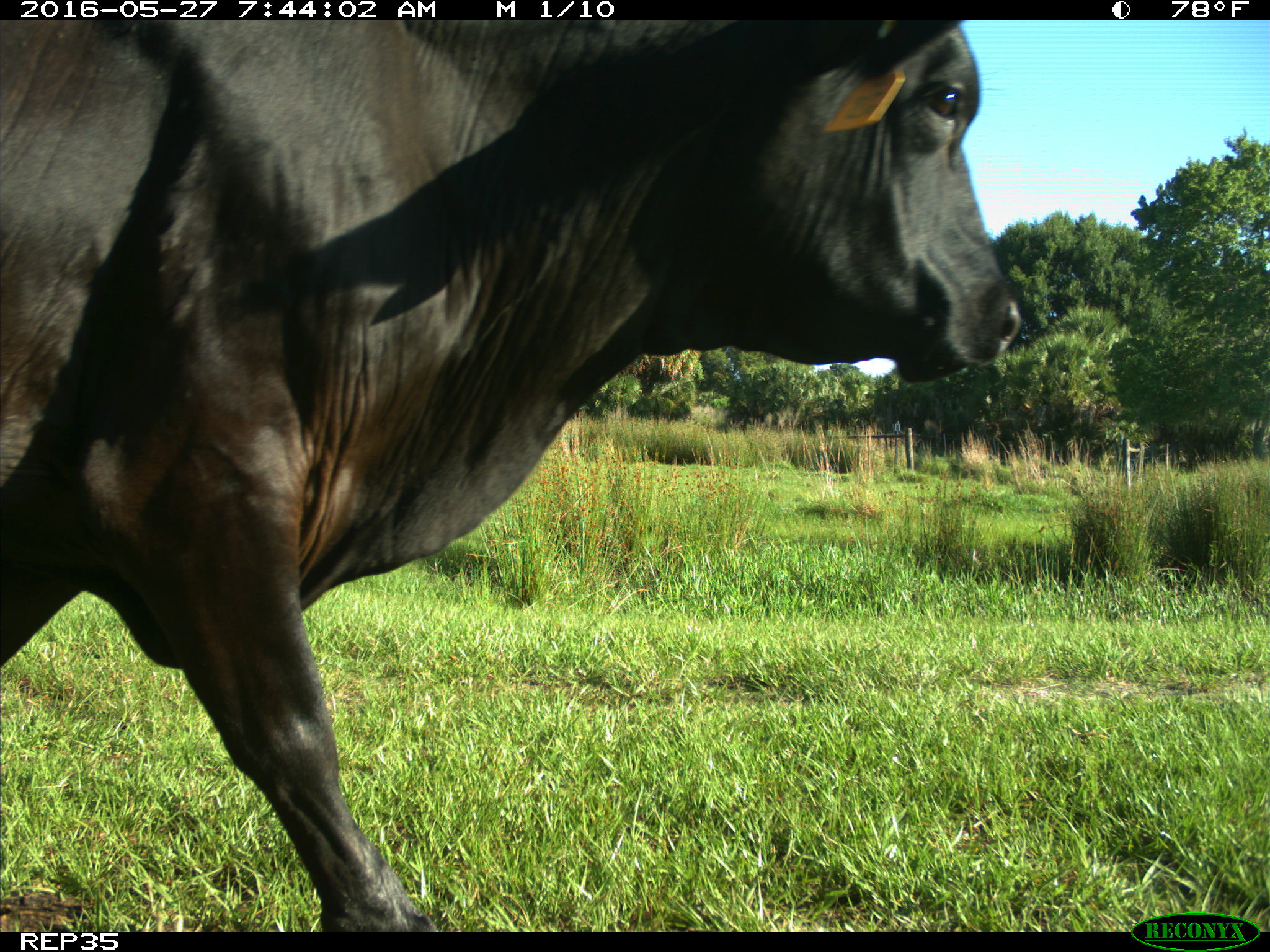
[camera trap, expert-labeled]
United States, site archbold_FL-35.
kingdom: Animalia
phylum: Chordata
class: Mammalia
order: Artiodactyla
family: Bovidae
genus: Bos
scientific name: Bos taurus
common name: domestic cow